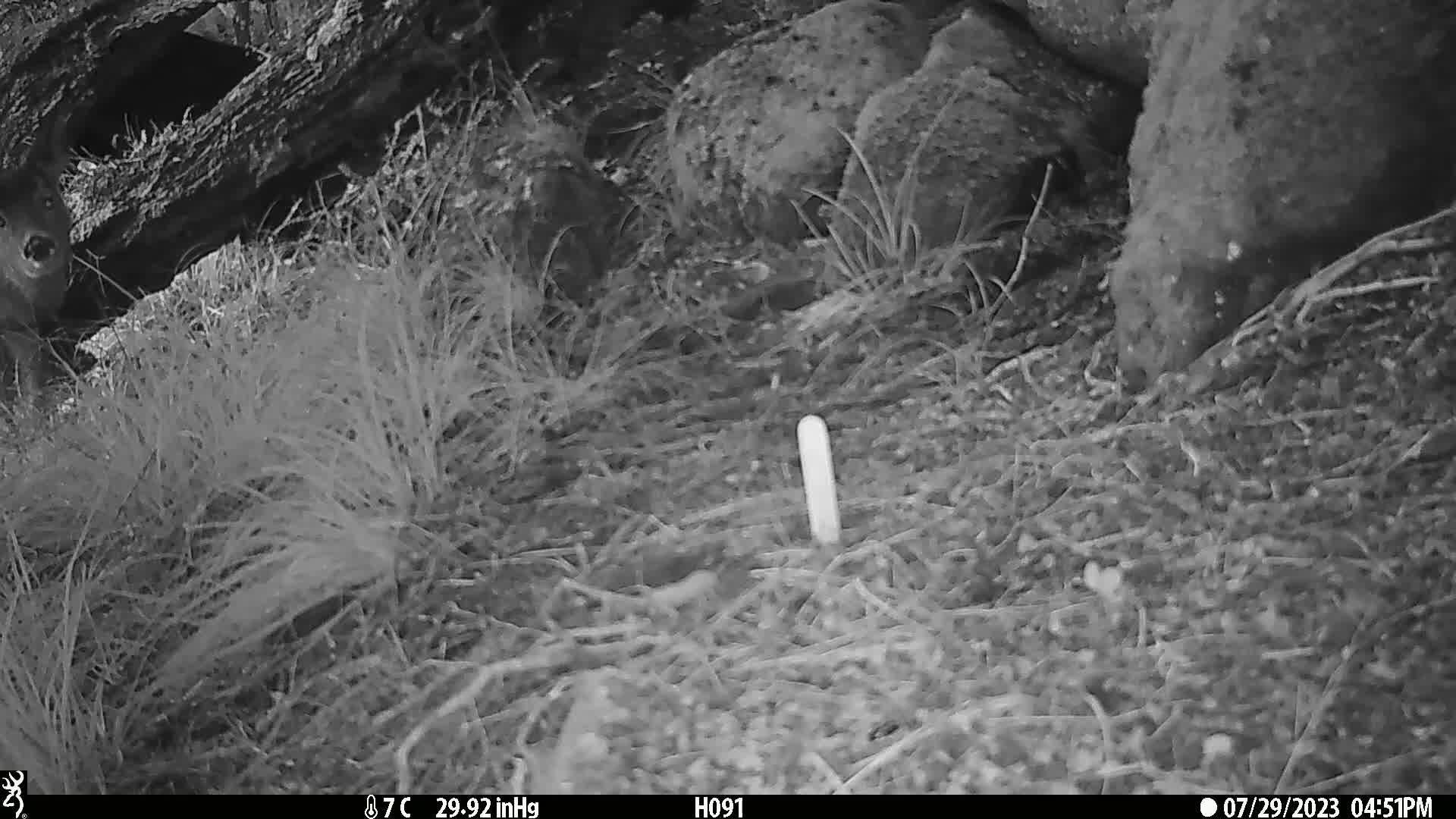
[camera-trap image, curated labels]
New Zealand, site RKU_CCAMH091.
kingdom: Animalia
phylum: Chordata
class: Mammalia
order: Artiodactyla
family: Cervidae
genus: Odocoileus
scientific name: Odocoileus virginianus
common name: white-tailed deer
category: white tailed deer